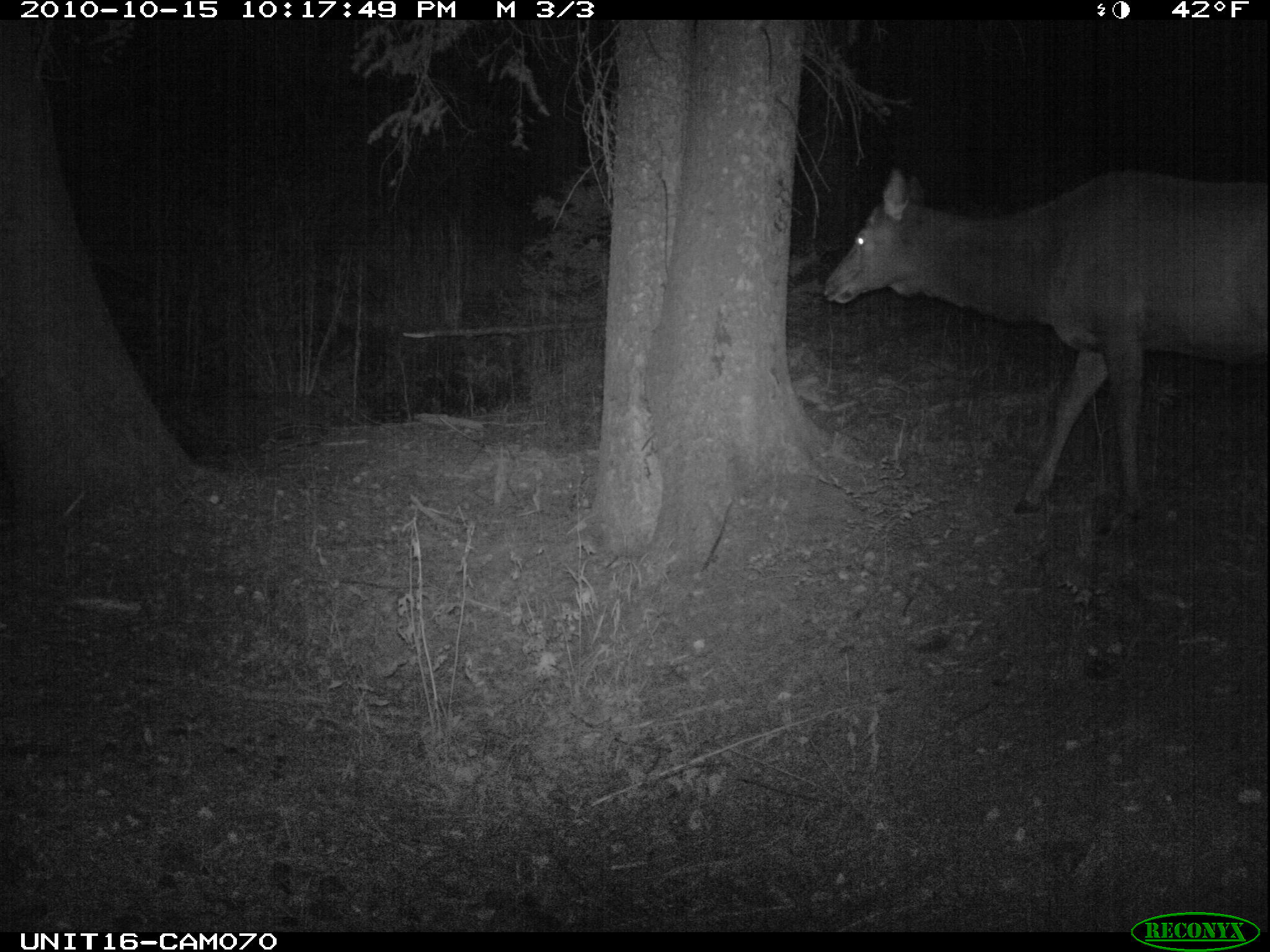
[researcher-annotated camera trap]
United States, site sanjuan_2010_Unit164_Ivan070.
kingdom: Animalia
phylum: Chordata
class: Mammalia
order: Artiodactyla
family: Cervidae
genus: Cervus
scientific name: Cervus elaphus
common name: red deer